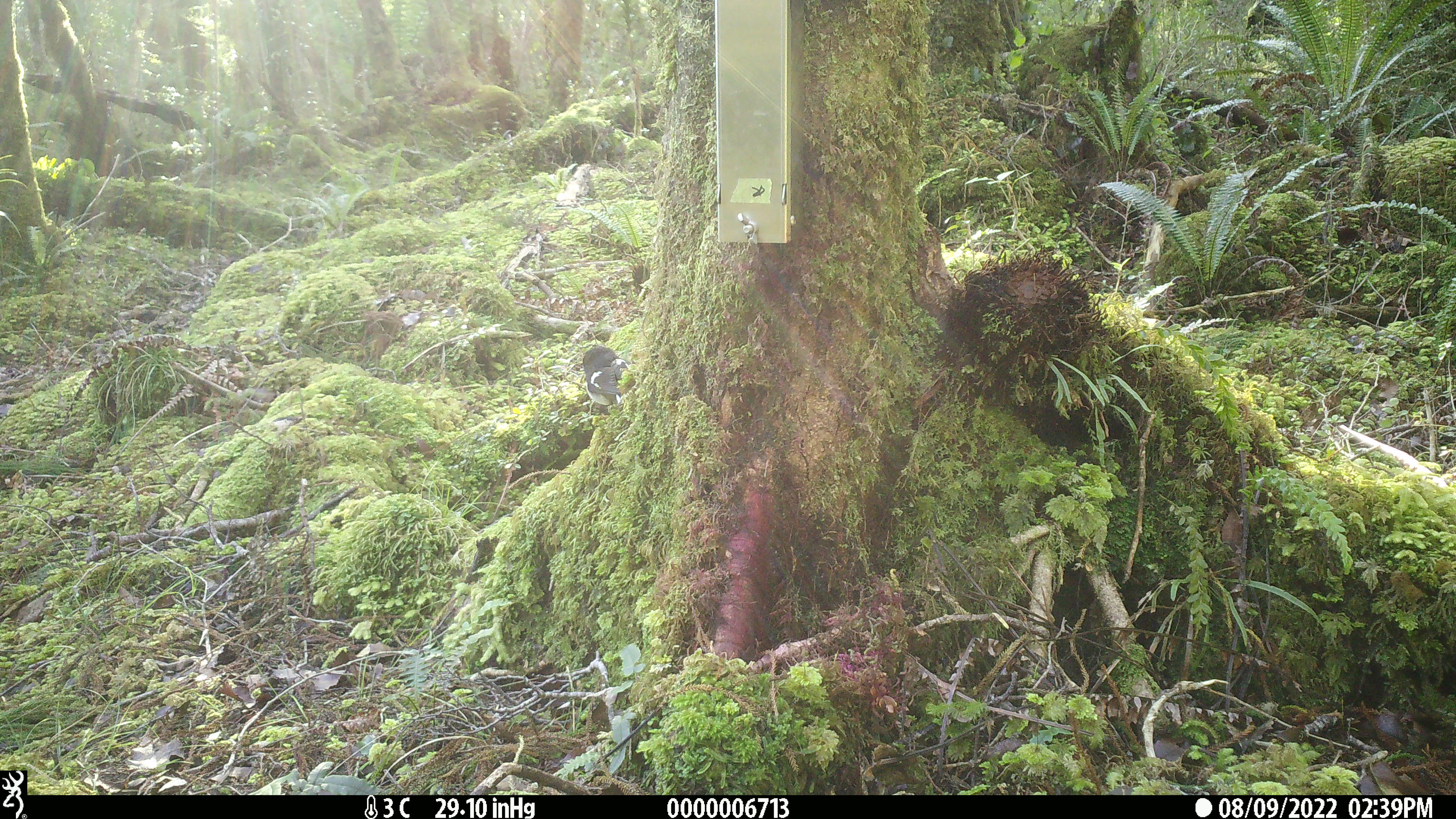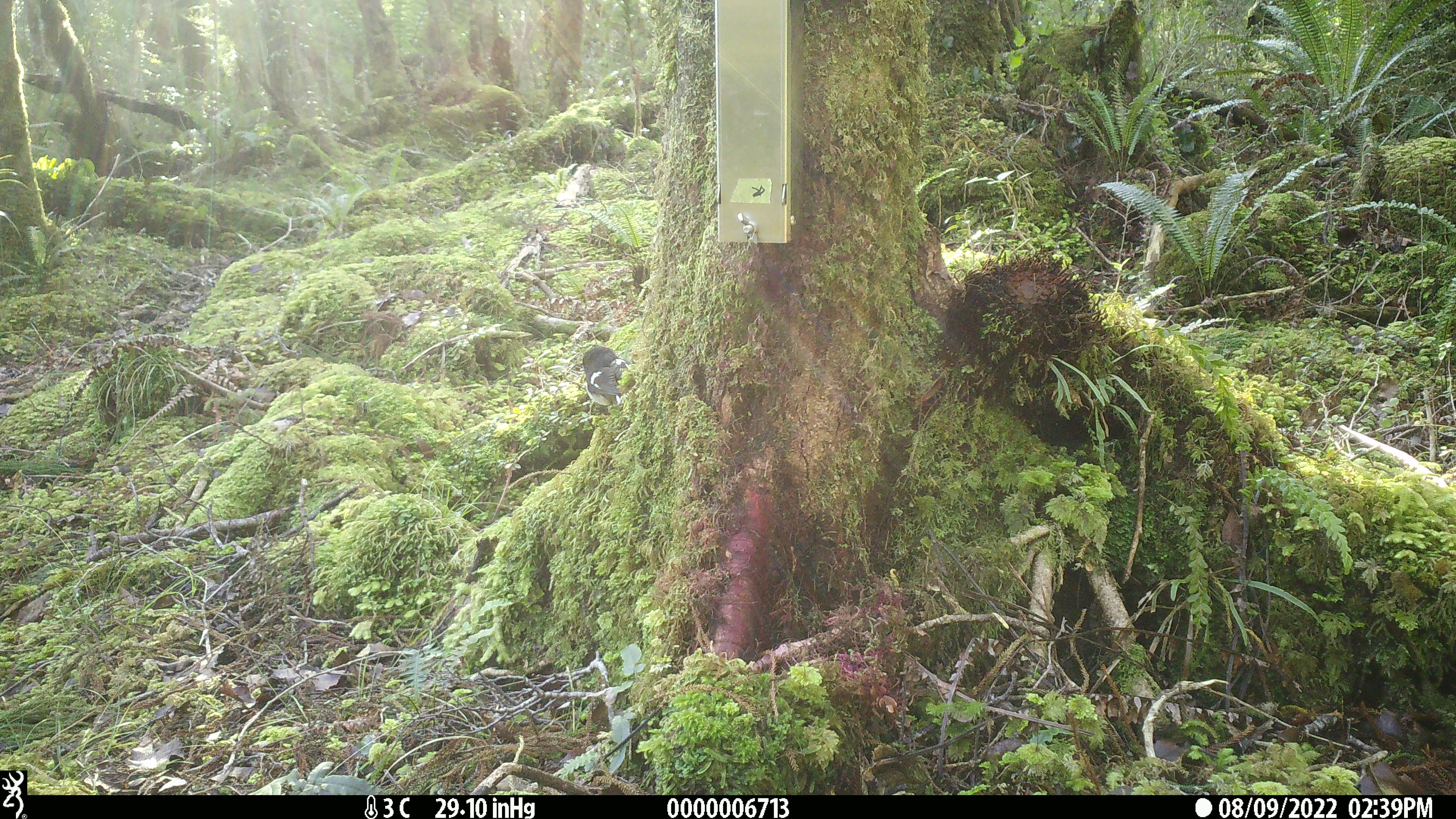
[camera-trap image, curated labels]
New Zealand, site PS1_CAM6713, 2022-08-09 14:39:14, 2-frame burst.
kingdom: Animalia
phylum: Chordata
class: Aves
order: Passeriformes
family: Petroicidae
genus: Petroica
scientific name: Petroica macrocephala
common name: tomtit